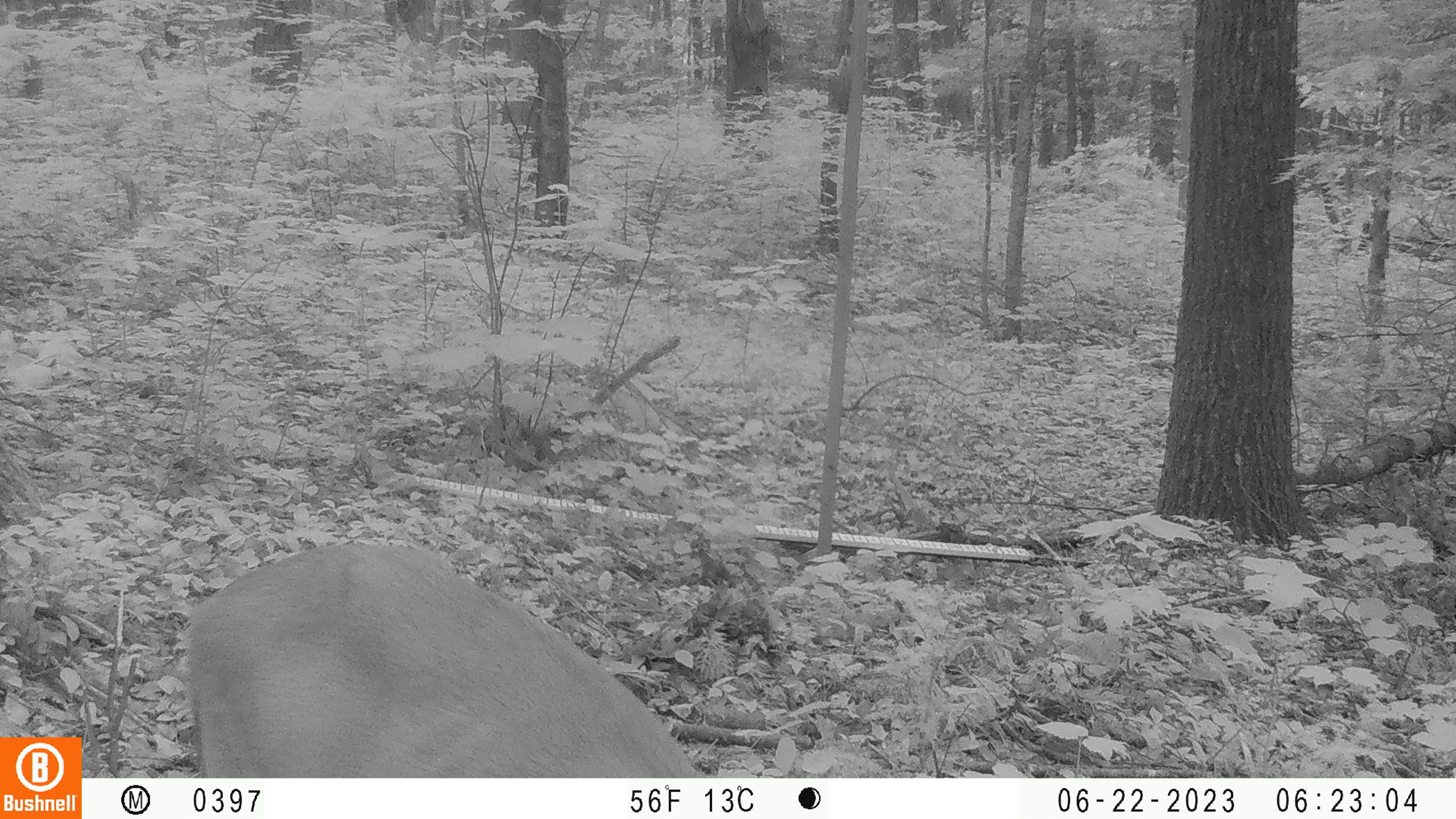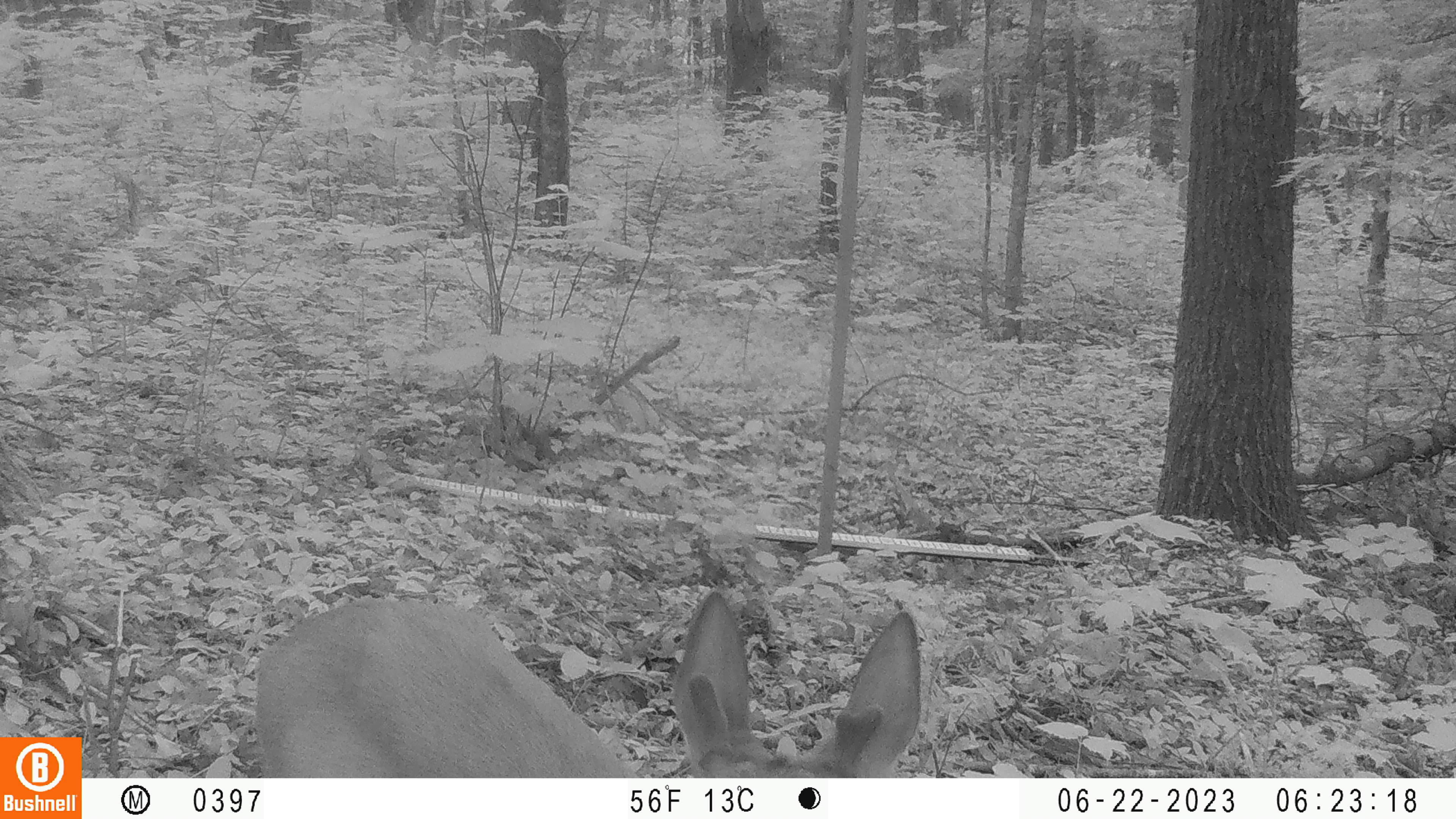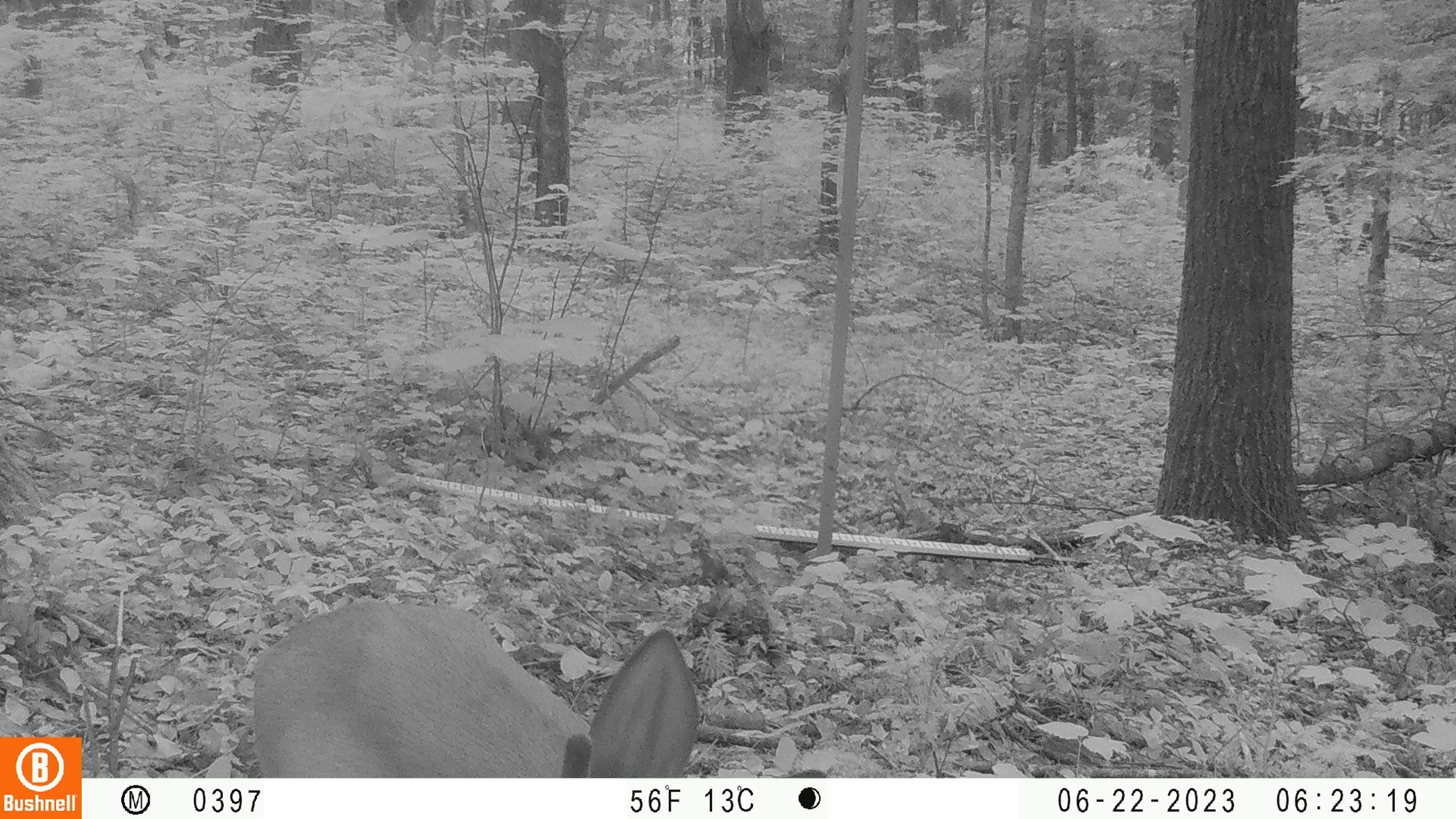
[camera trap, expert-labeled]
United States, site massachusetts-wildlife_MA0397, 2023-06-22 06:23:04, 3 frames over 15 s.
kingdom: Animalia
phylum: Chordata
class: Mammalia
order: Artiodactyla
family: Cervidae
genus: Odocoileus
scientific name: Odocoileus virginianus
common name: white-tailed deer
White-tailed deer (Odocoileus virginianus).